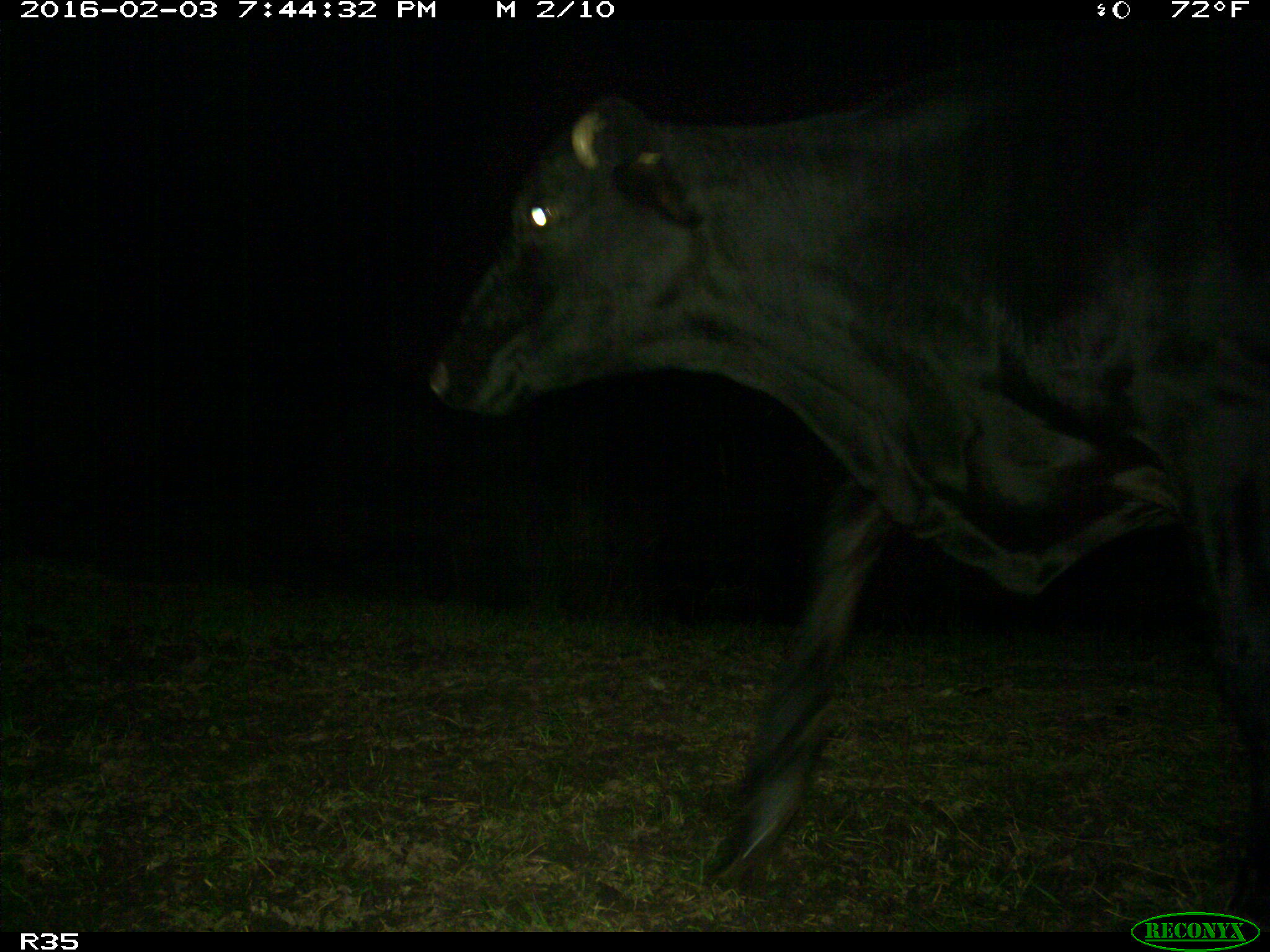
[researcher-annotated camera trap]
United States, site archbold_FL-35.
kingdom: Animalia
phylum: Chordata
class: Mammalia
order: Artiodactyla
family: Bovidae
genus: Bos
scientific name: Bos taurus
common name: domestic cow